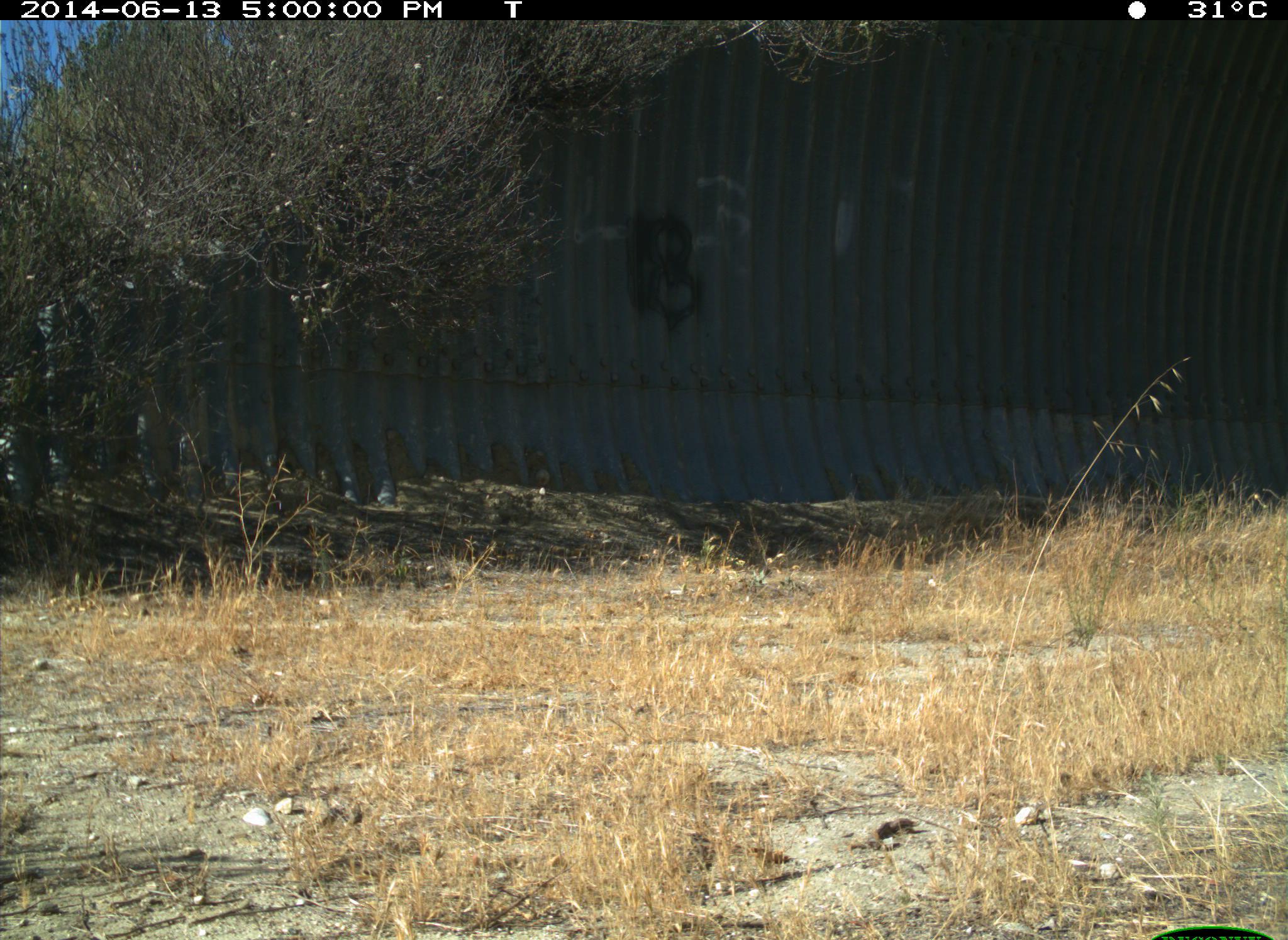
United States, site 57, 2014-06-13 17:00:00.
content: no animal present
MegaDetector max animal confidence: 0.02